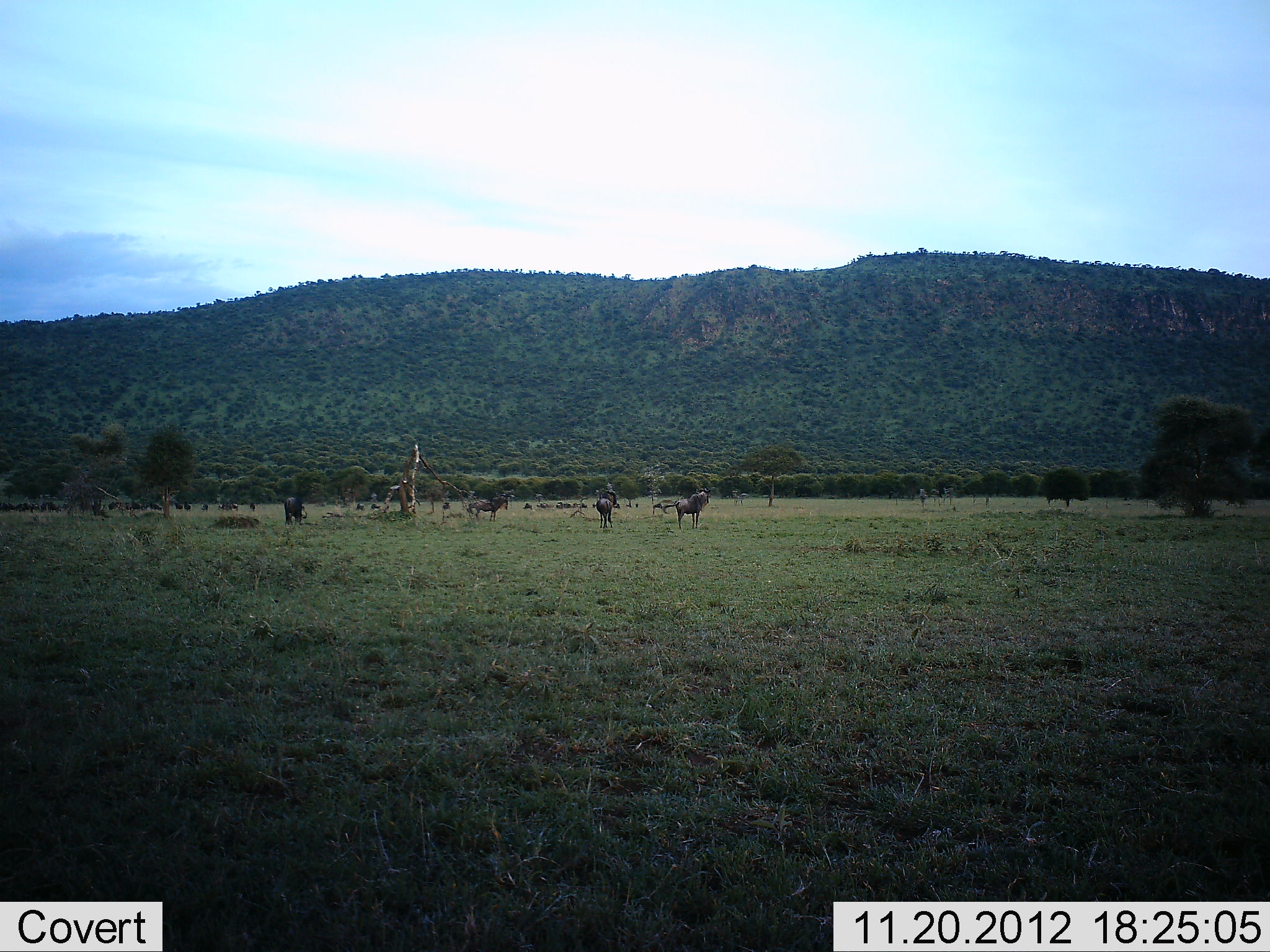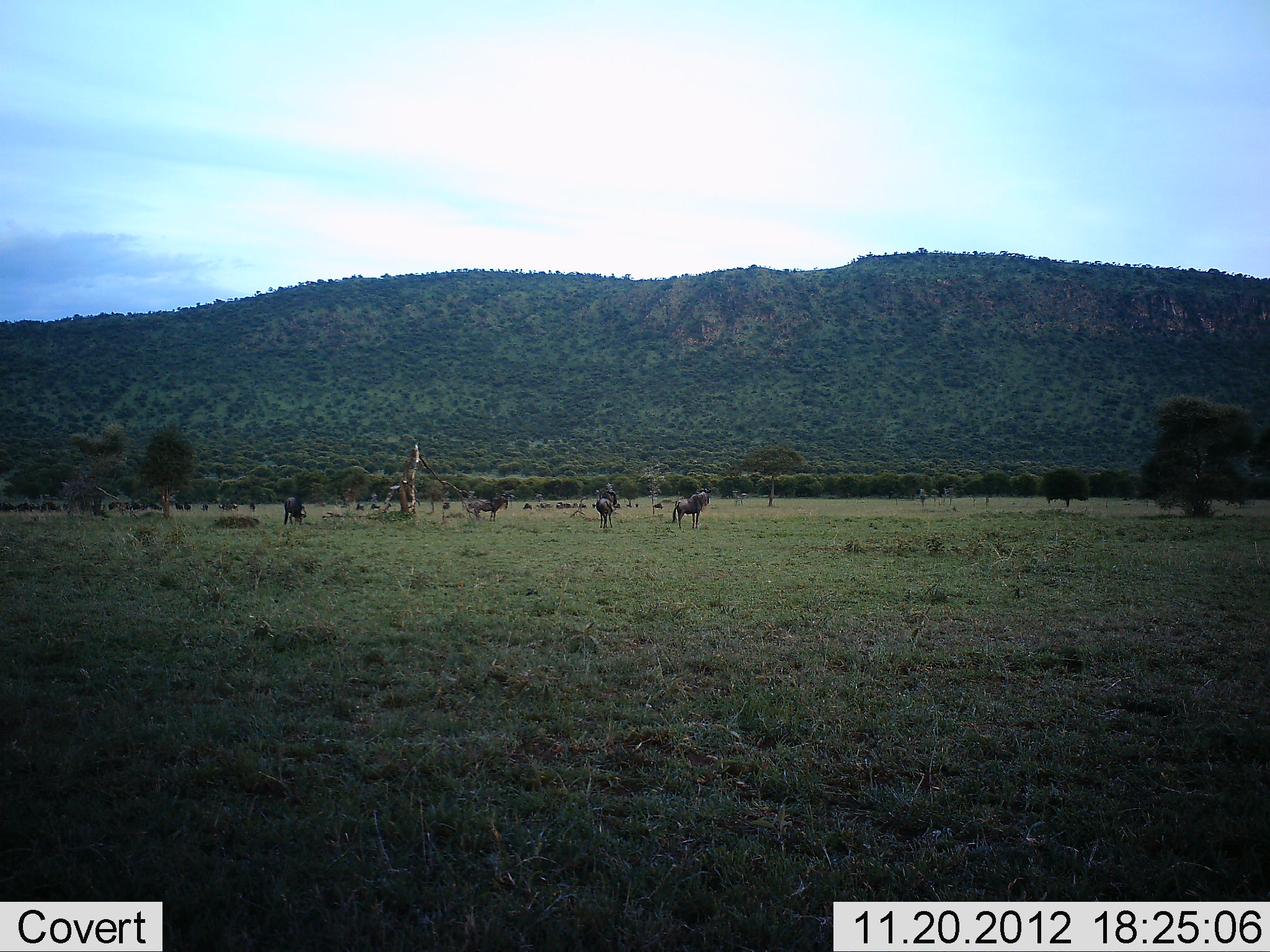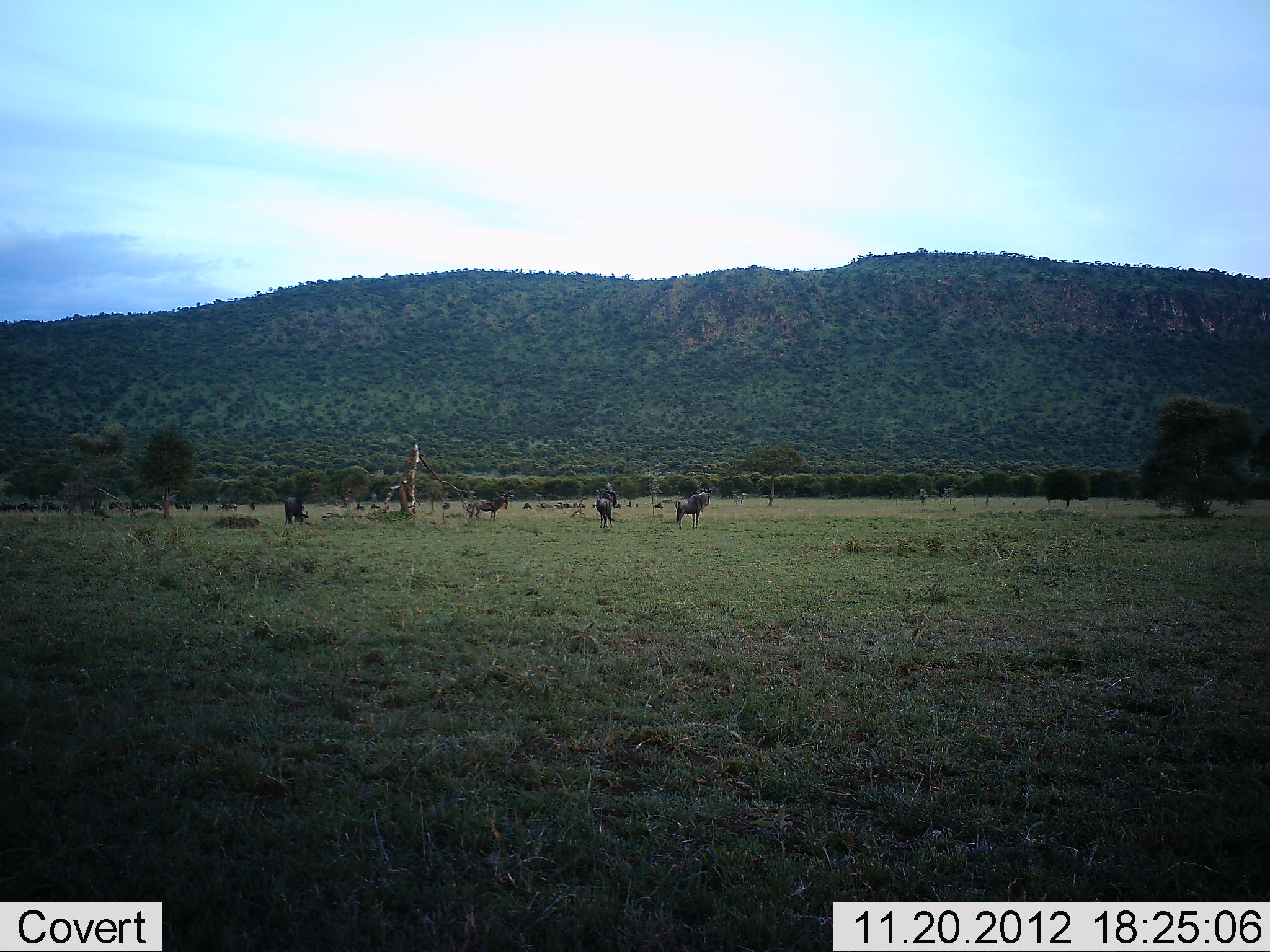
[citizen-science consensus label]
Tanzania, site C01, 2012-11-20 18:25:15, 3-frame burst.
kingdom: Animalia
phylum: Chordata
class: Mammalia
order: Artiodactyla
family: Bovidae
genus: Connochaetes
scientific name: Connochaetes taurinus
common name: blue wildebeest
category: wildebeest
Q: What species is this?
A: Wildebeest (blue wildebeest) (Connochaetes taurinus).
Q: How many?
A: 11-50.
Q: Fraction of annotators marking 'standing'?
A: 91%.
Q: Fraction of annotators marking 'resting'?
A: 9%.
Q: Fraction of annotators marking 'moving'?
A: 9%.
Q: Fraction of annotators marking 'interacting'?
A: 0%.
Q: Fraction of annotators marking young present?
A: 0%.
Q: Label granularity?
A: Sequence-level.